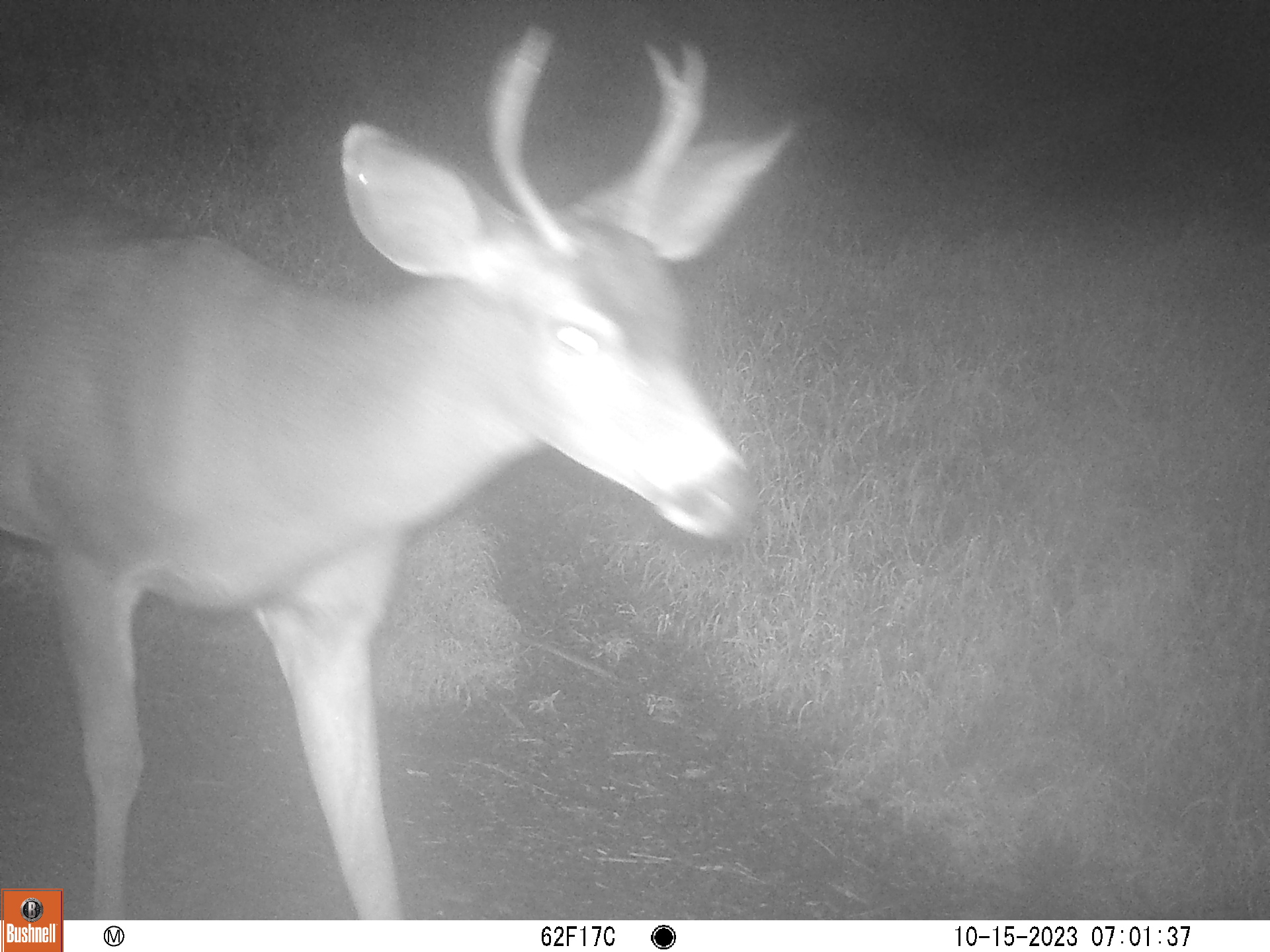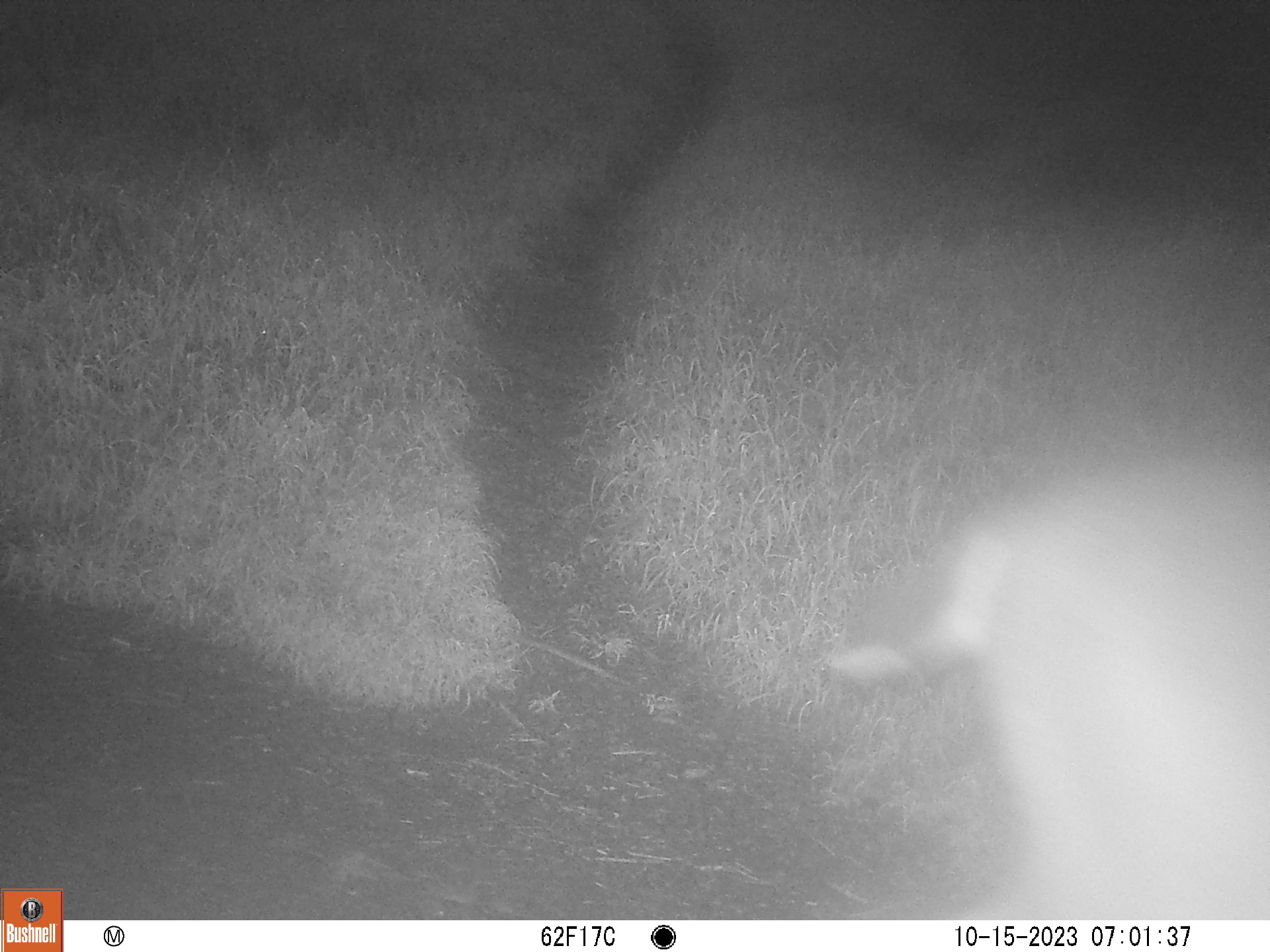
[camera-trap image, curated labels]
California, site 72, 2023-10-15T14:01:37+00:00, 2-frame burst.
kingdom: Animalia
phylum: Chordata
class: Mammalia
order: Artiodactyla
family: Cervidae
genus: Odocoileus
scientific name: Odocoileus hemionus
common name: mule deer